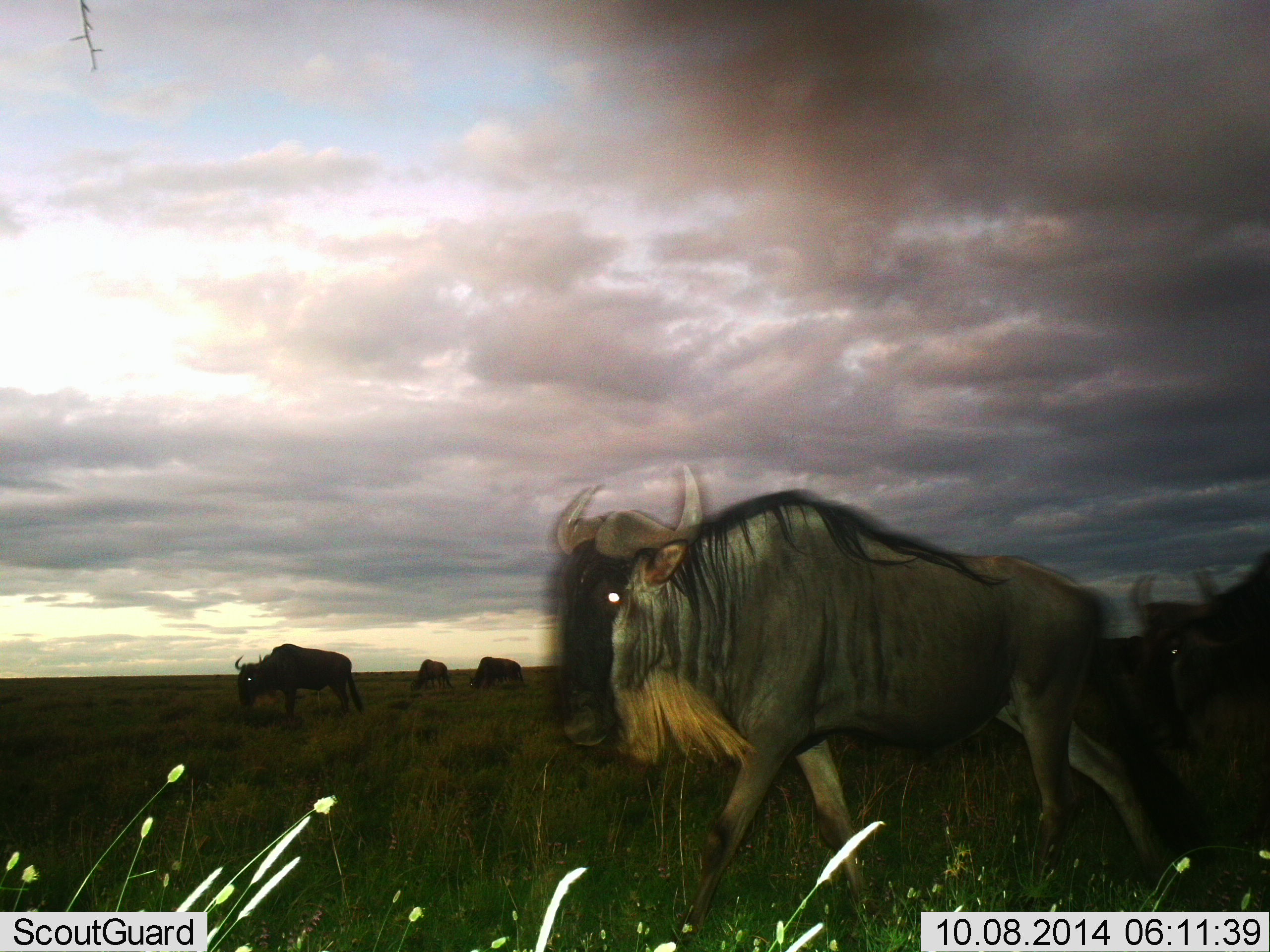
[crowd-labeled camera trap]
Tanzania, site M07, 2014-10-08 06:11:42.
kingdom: Animalia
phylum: Chordata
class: Mammalia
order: Artiodactyla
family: Bovidae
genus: Connochaetes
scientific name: Connochaetes taurinus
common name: blue wildebeest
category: wildebeest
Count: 5.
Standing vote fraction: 10%.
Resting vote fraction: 0%.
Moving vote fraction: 80%.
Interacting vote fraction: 0%.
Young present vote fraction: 0%.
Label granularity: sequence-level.